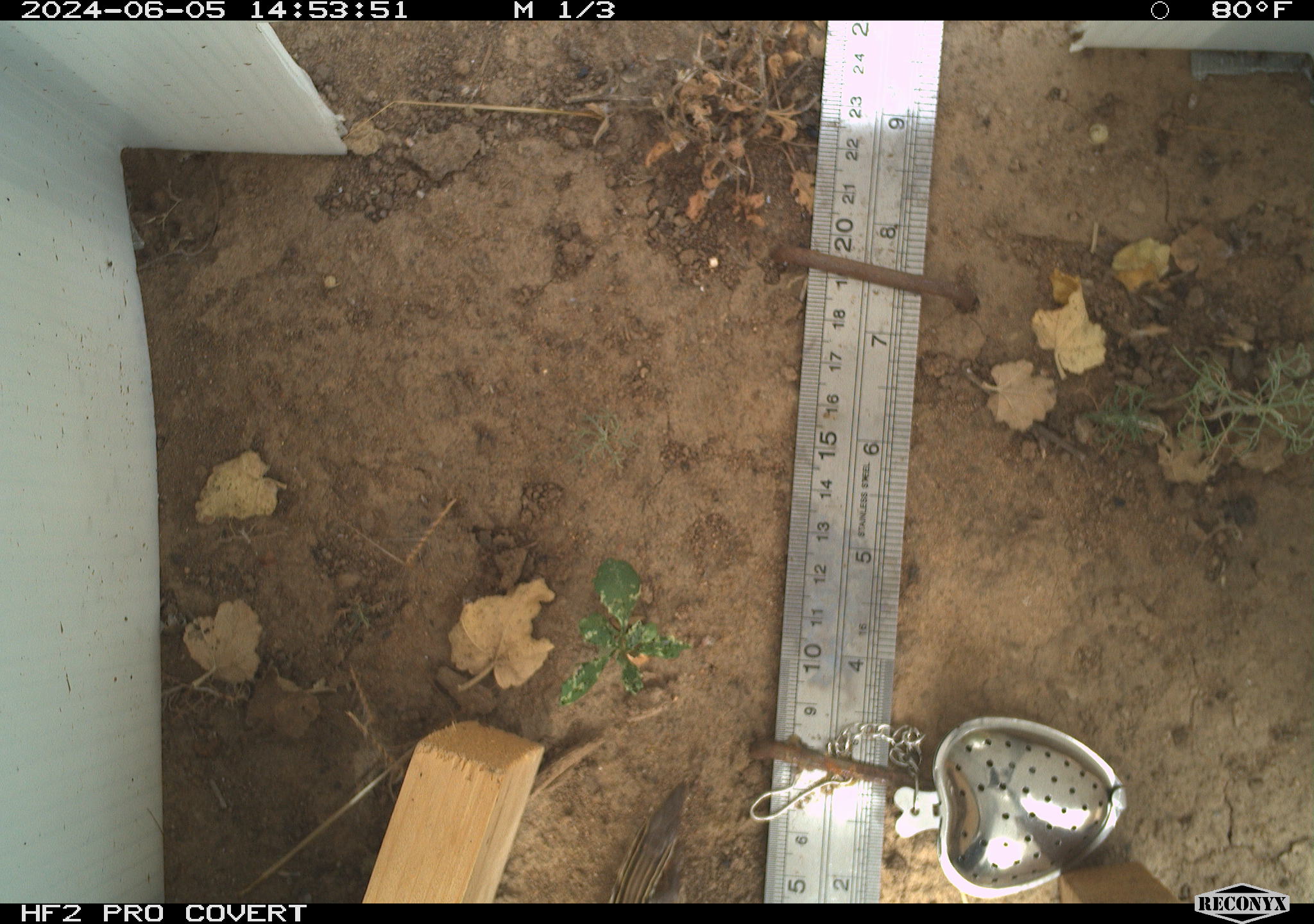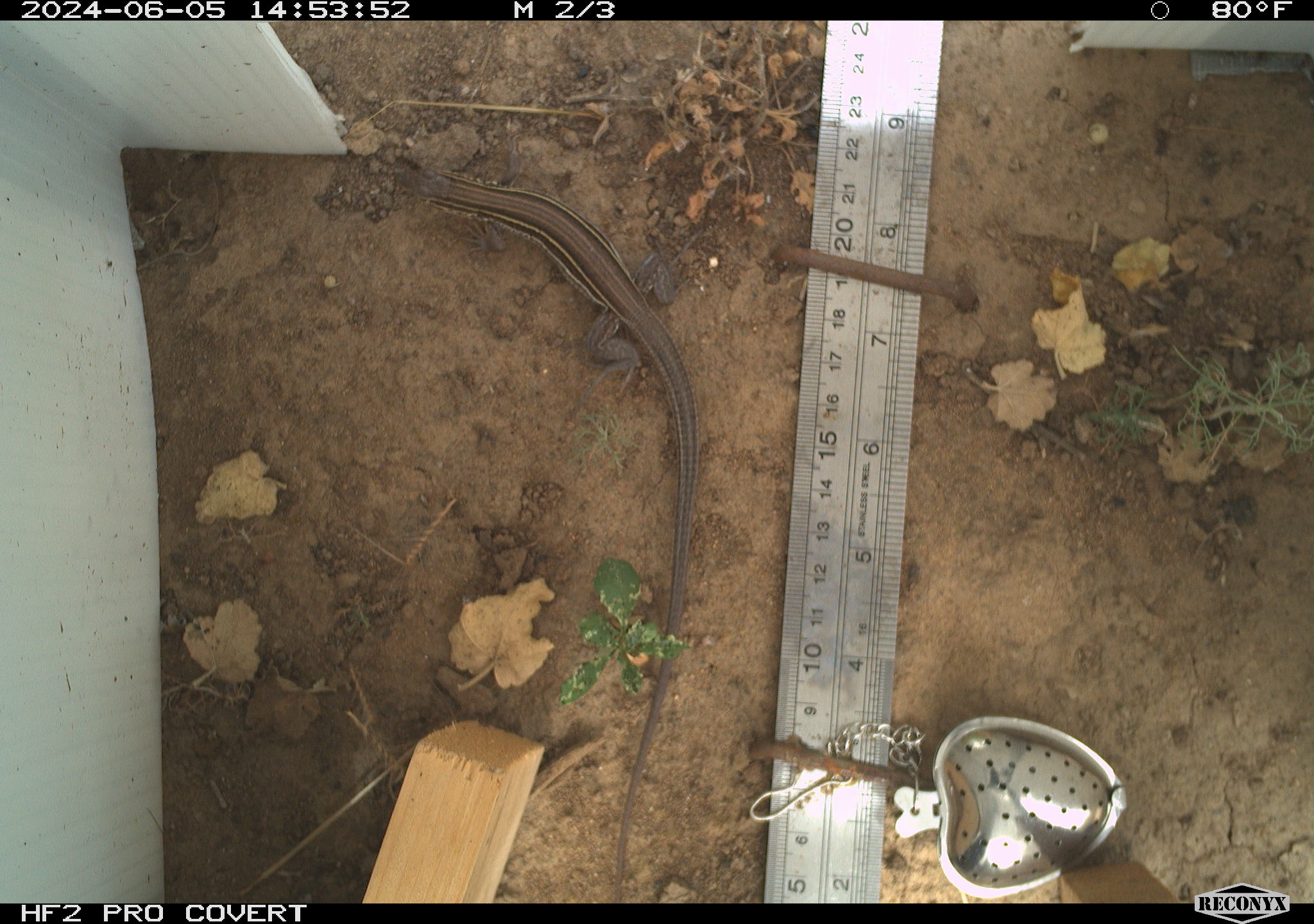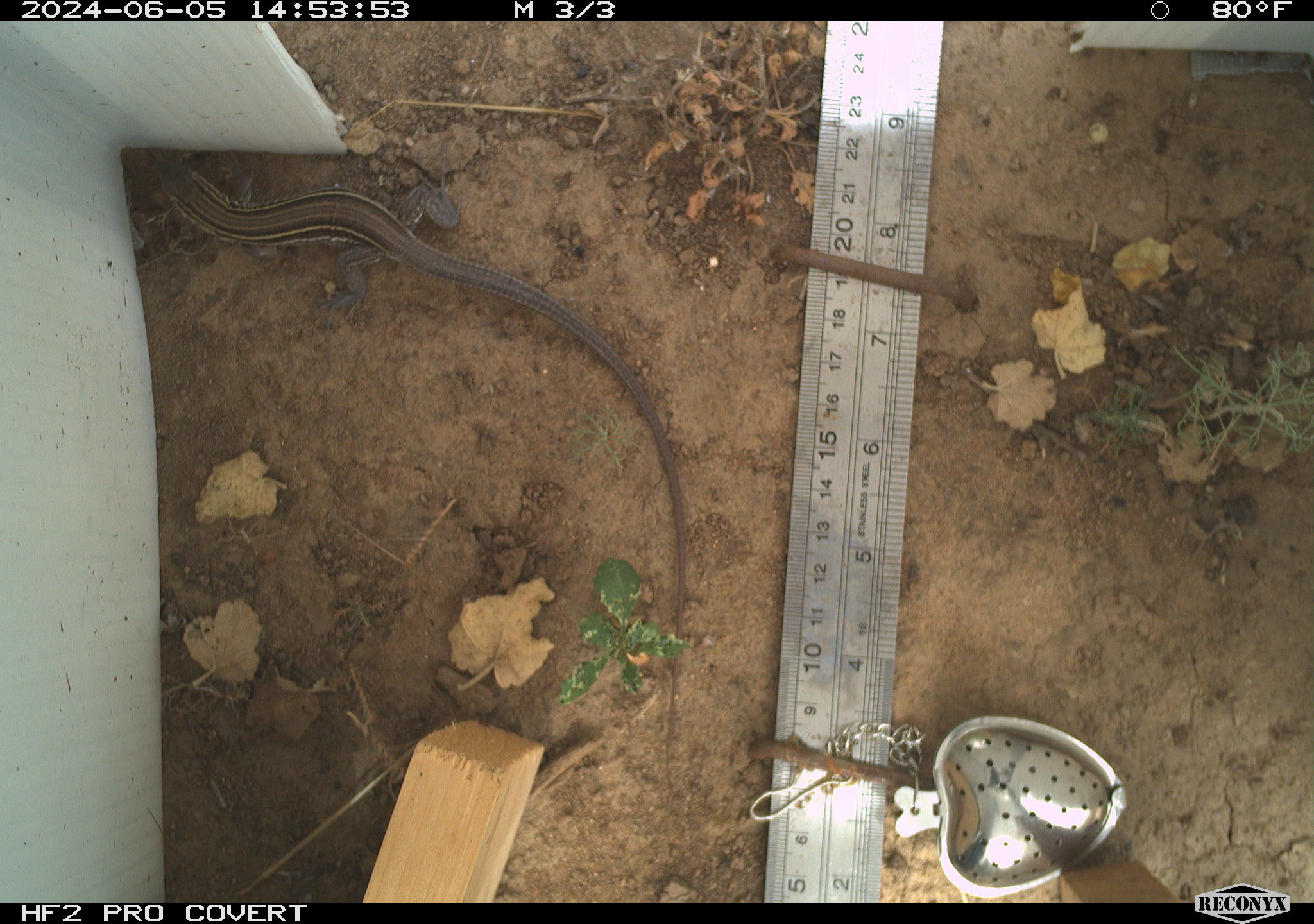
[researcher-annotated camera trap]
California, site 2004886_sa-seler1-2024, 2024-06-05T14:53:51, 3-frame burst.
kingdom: Animalia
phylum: Chordata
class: Reptilia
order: Squamata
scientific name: Squamata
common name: lizards and snakes